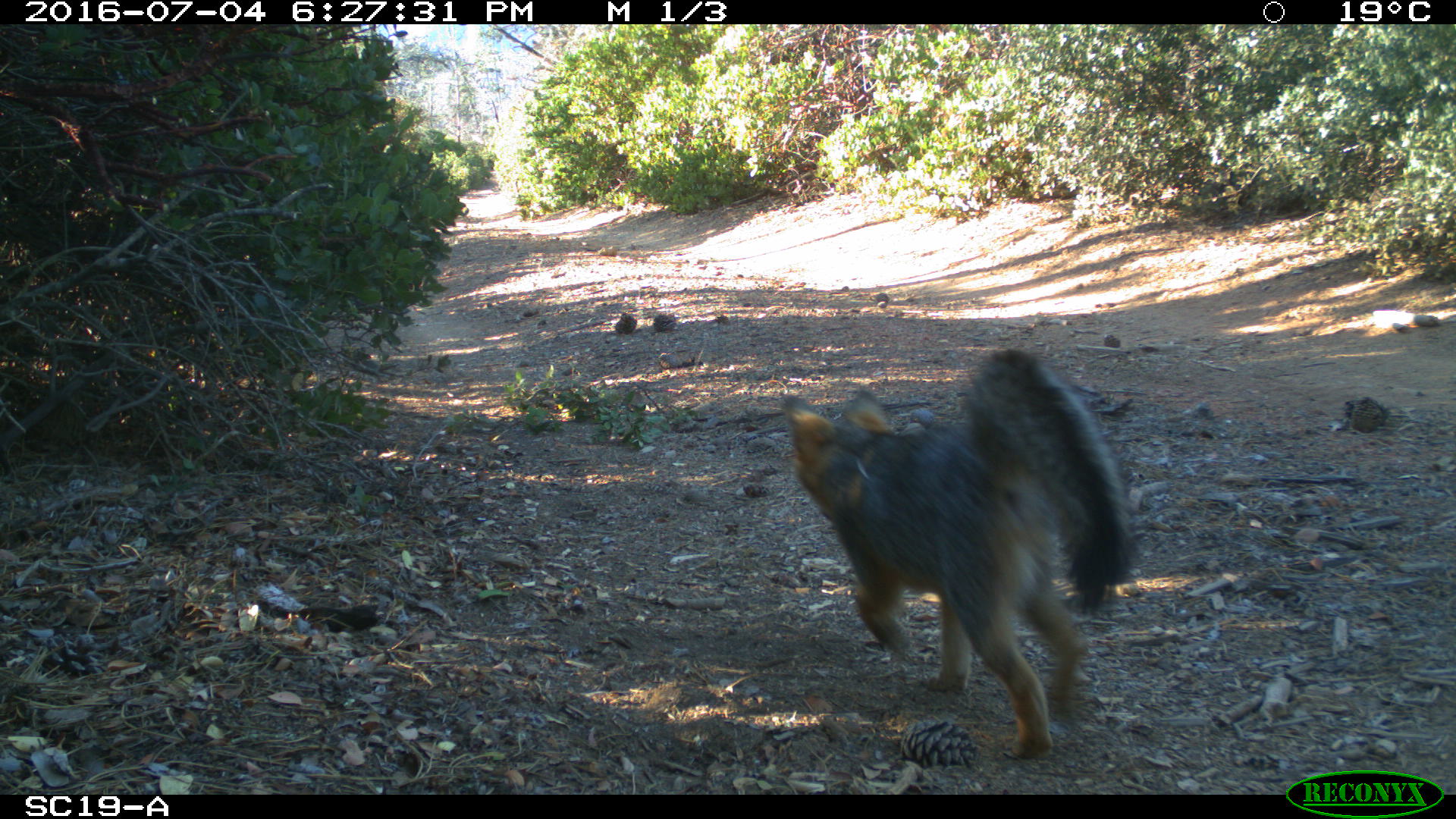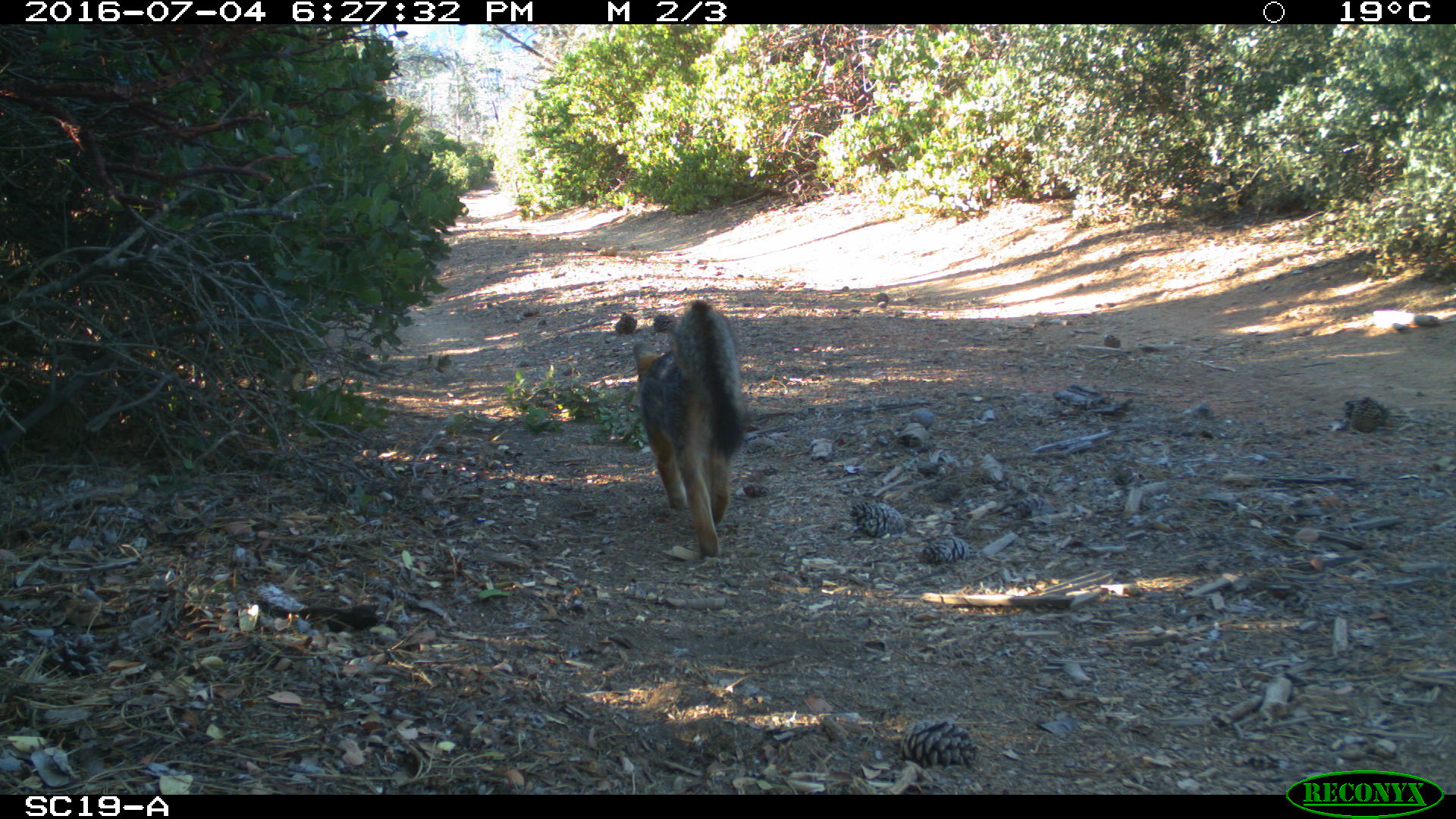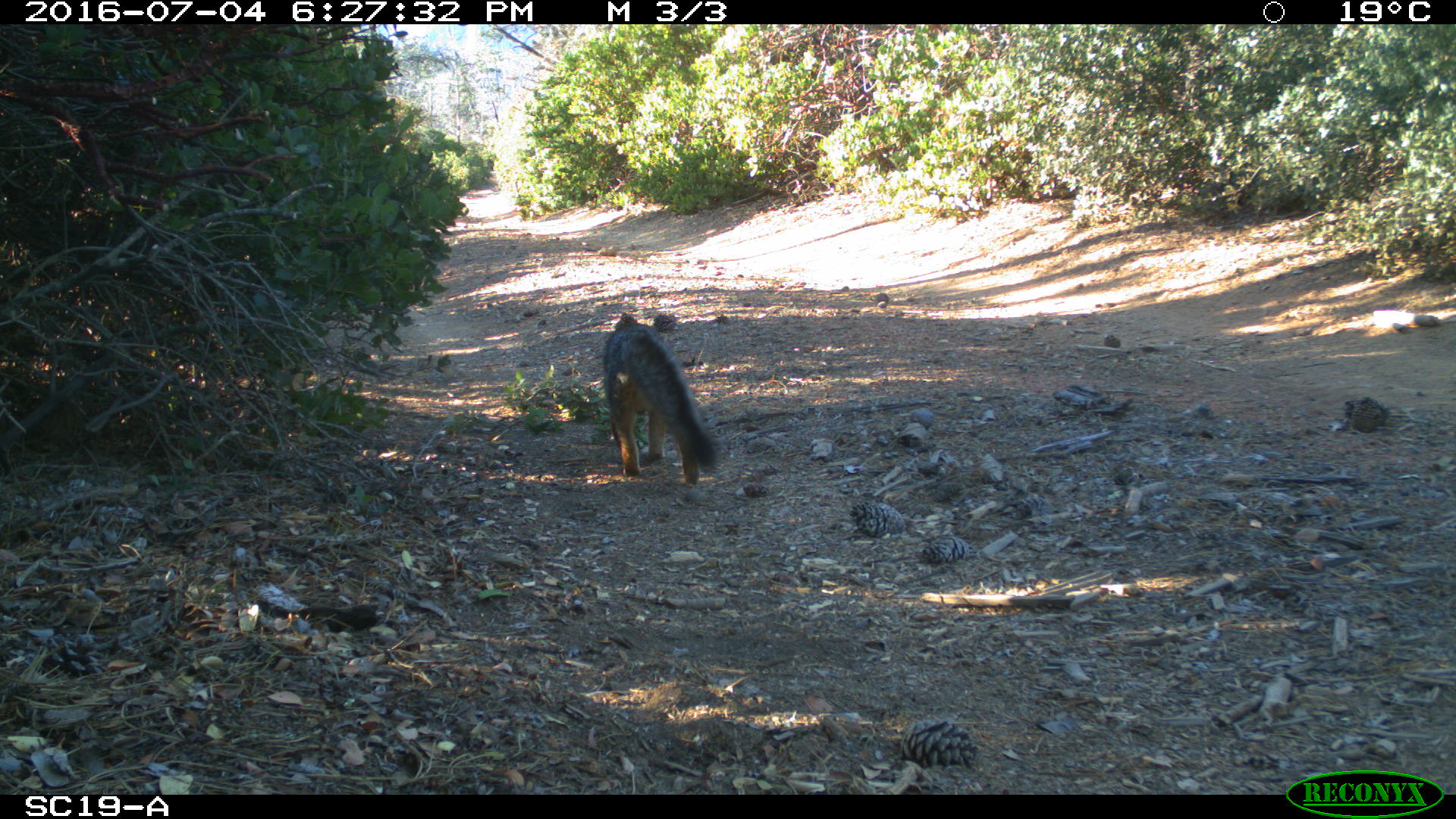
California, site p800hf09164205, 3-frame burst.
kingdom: Animalia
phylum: Chordata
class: Mammalia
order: Carnivora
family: Canidae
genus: Urocyon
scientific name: Urocyon littoralis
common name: island fox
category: fox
Fox (island fox) (Urocyon littoralis).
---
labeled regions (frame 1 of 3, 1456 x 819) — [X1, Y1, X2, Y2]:
fox: [779, 350, 1138, 758]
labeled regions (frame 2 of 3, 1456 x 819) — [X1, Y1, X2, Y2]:
fox: [631, 300, 752, 560]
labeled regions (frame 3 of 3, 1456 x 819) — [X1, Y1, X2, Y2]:
fox: [602, 323, 717, 486]